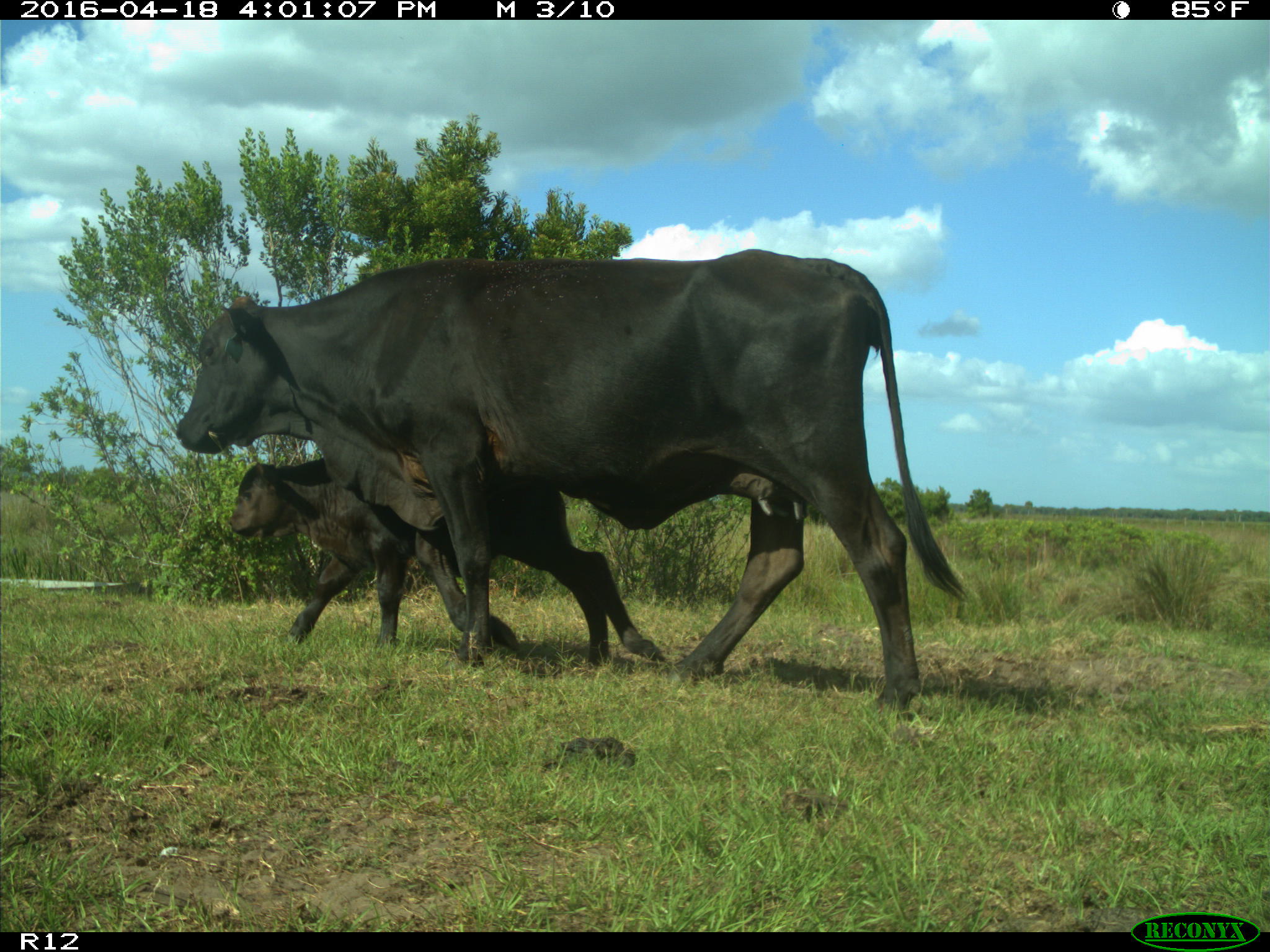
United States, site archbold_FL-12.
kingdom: Animalia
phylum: Chordata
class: Mammalia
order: Artiodactyla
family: Bovidae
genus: Bos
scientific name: Bos taurus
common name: domestic cow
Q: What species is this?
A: Bos taurus (domestic cow).